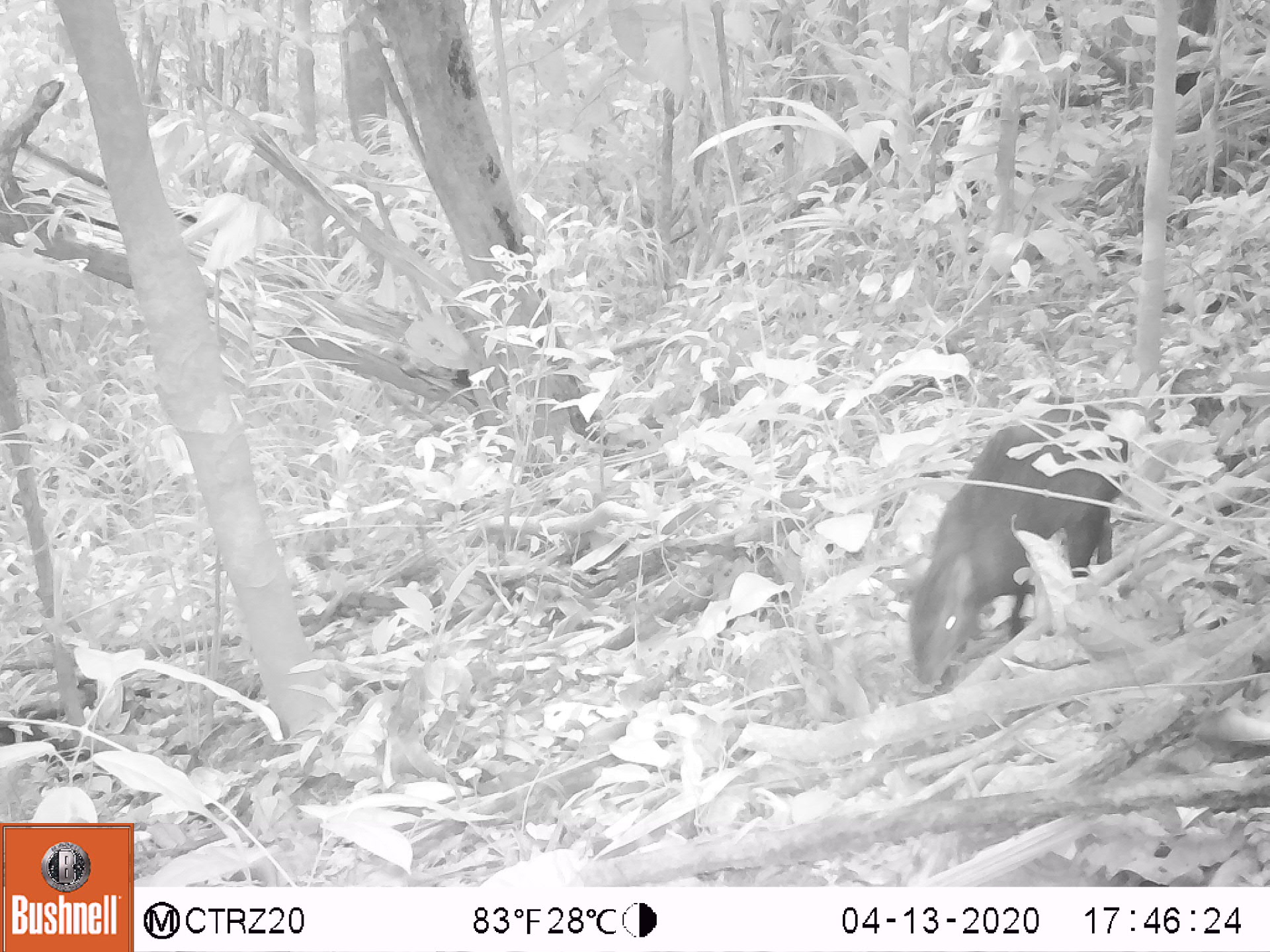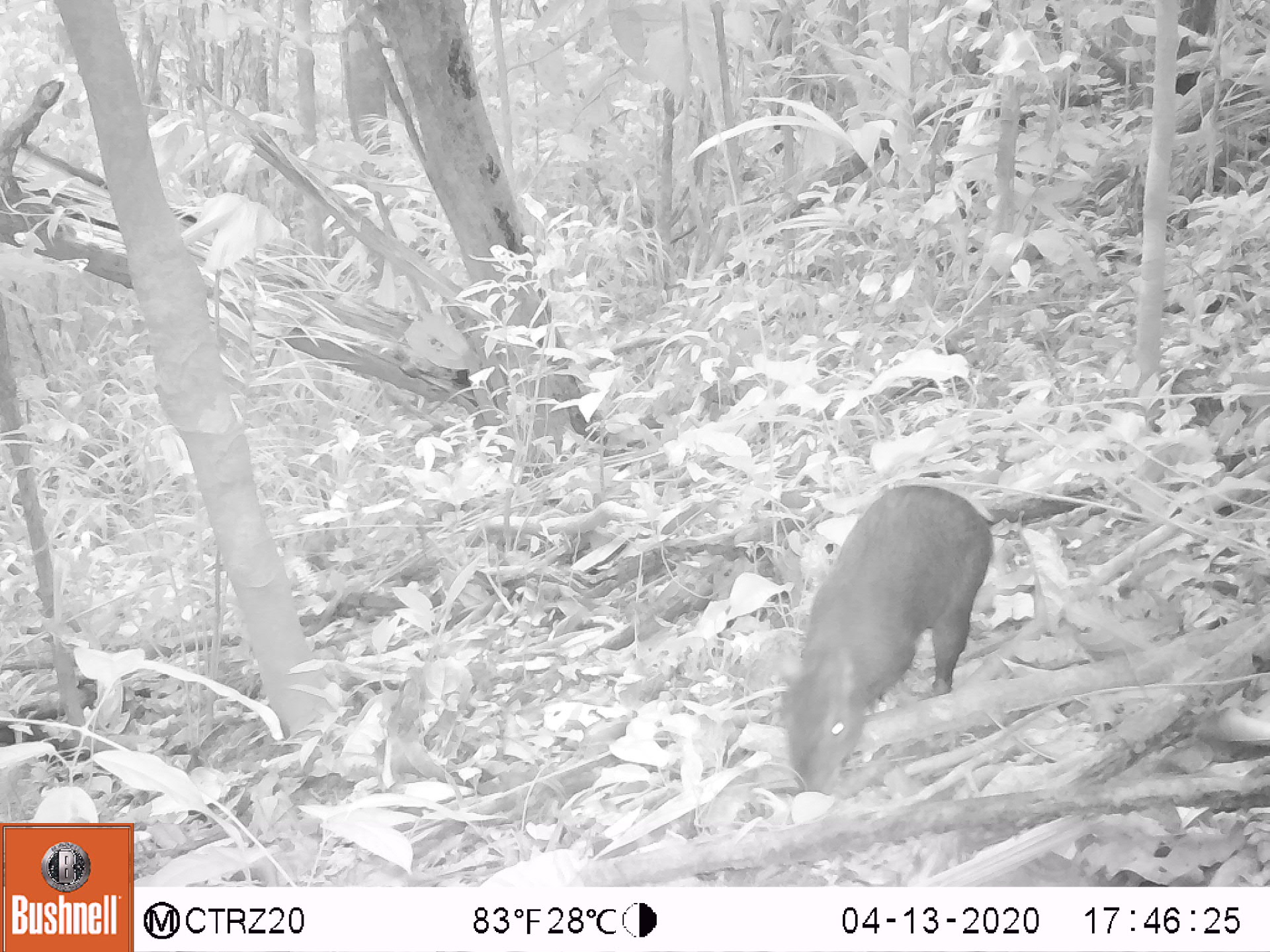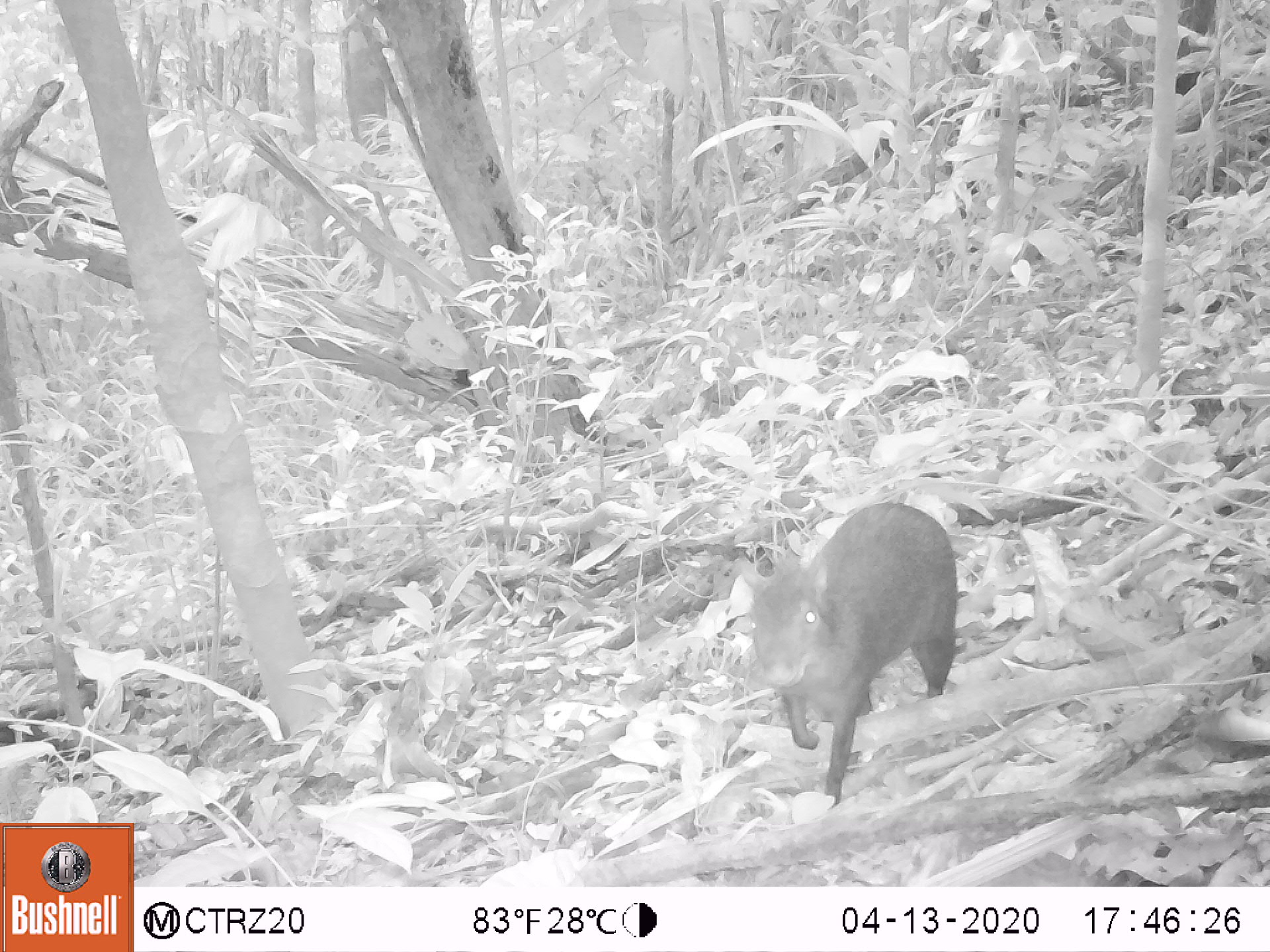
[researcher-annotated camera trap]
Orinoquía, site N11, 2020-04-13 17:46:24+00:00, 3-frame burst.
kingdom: Animalia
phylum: Chordata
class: Mammalia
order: Rodentia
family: Dasyproctidae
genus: Dasyprocta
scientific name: Dasyprocta fuliginosa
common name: black agouti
Black agouti (Dasyprocta fuliginosa).